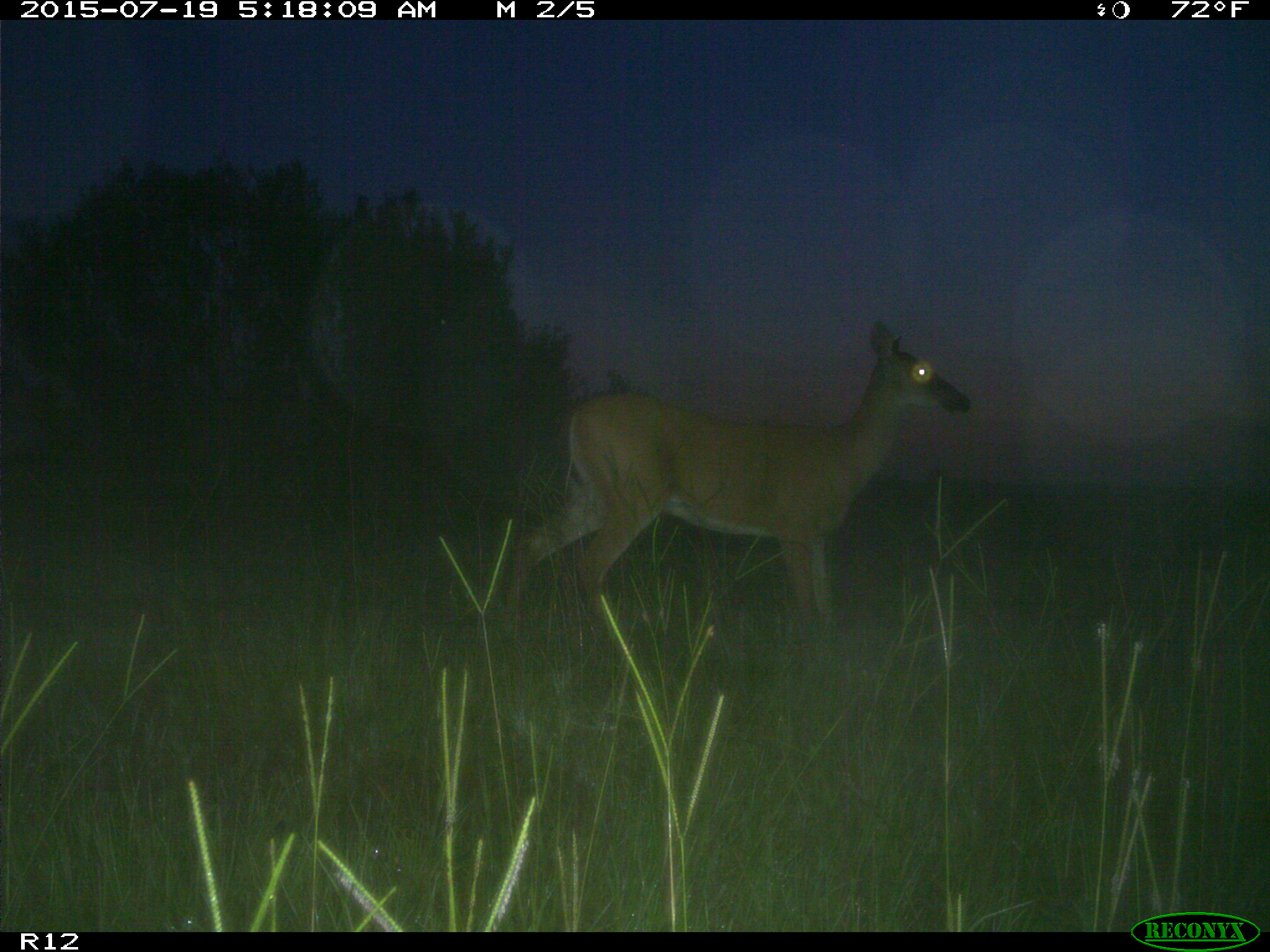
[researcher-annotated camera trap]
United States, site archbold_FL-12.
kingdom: Animalia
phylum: Chordata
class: Mammalia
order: Artiodactyla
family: Cervidae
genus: Odocoileus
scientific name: Odocoileus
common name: deer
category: unidentified deer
Unidentified deer (deer) (Odocoileus).